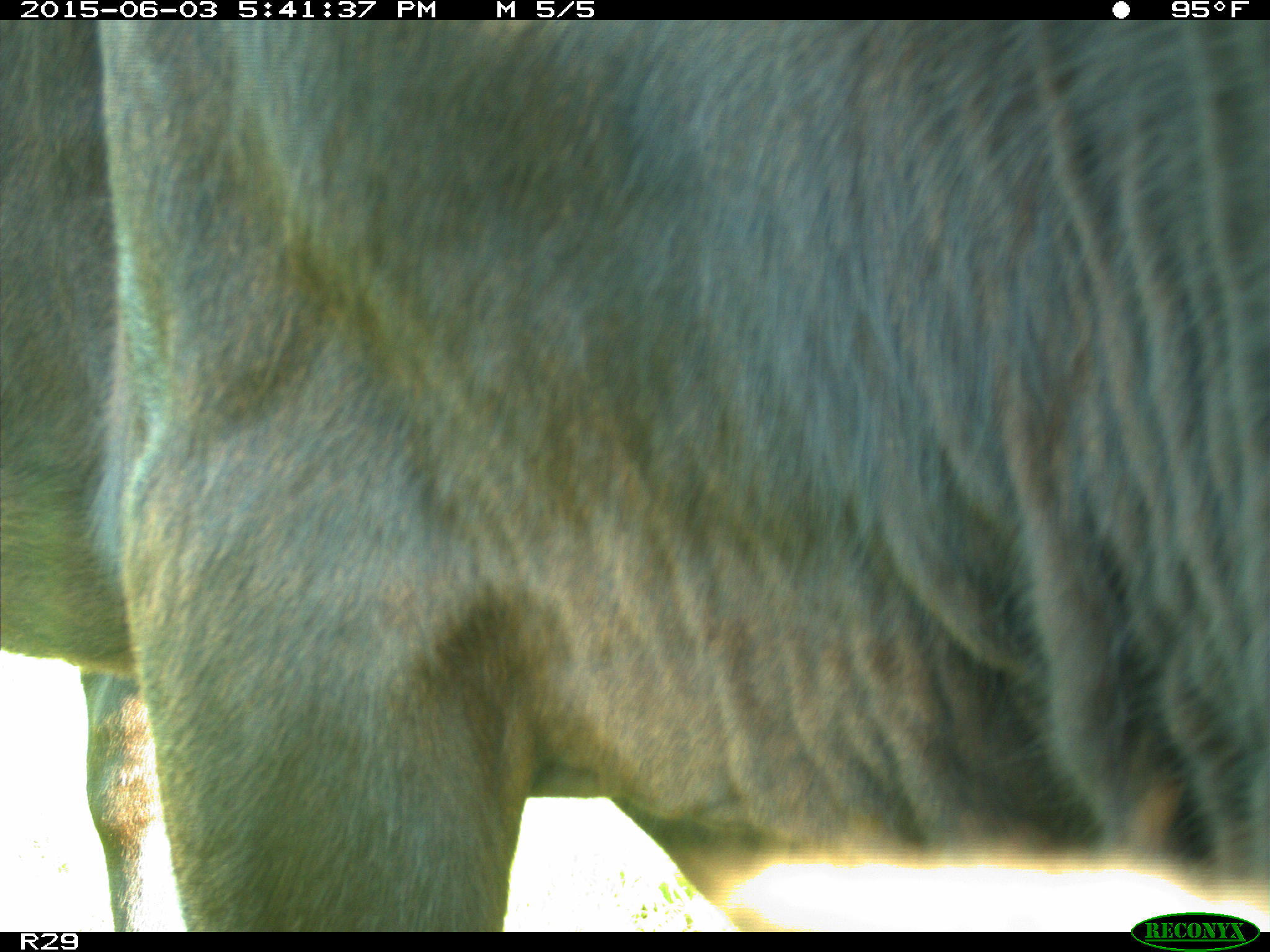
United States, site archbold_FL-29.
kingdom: Animalia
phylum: Chordata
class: Mammalia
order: Artiodactyla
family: Bovidae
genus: Bos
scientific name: Bos taurus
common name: domestic cow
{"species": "Bos taurus (domestic cow)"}